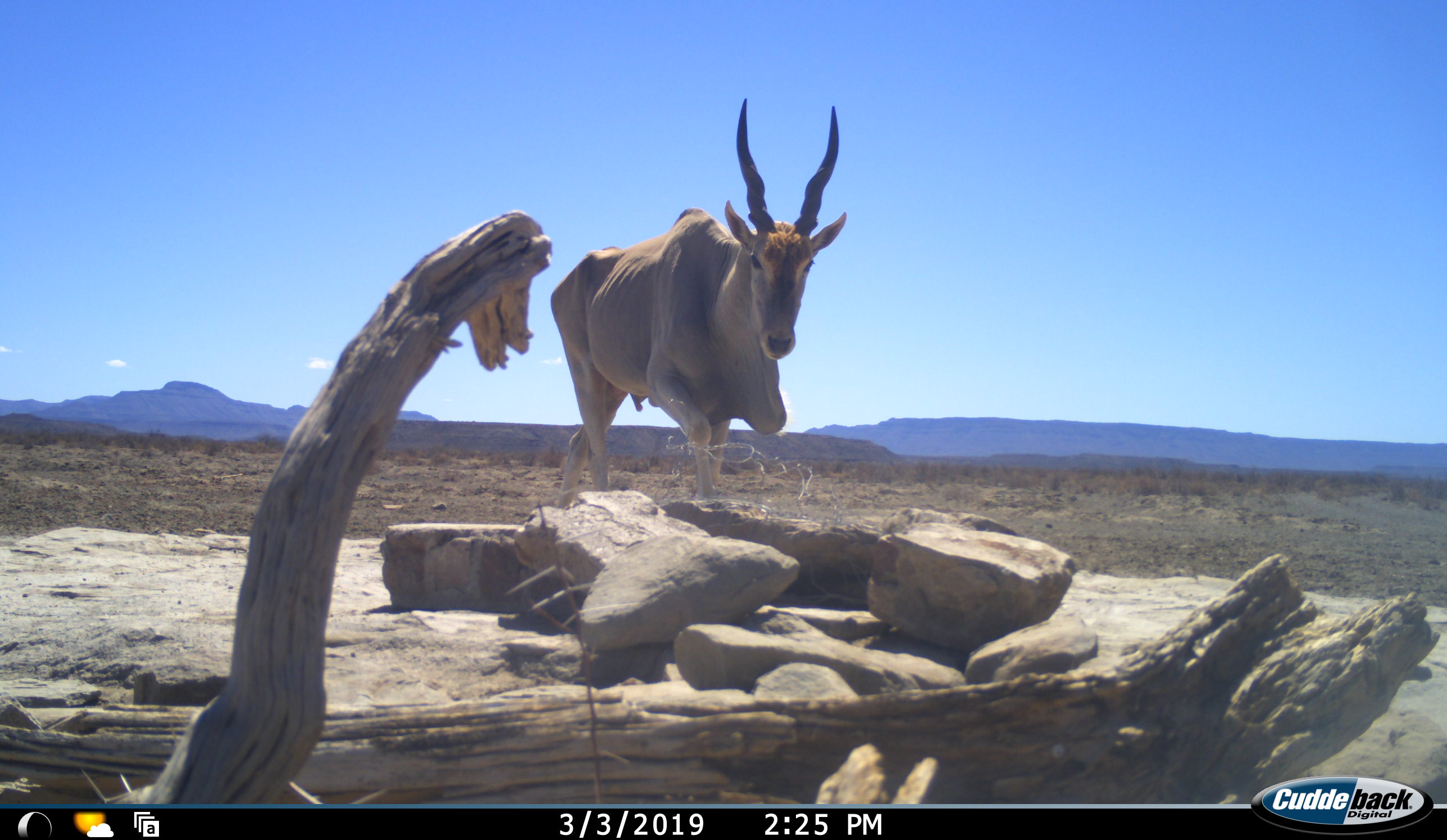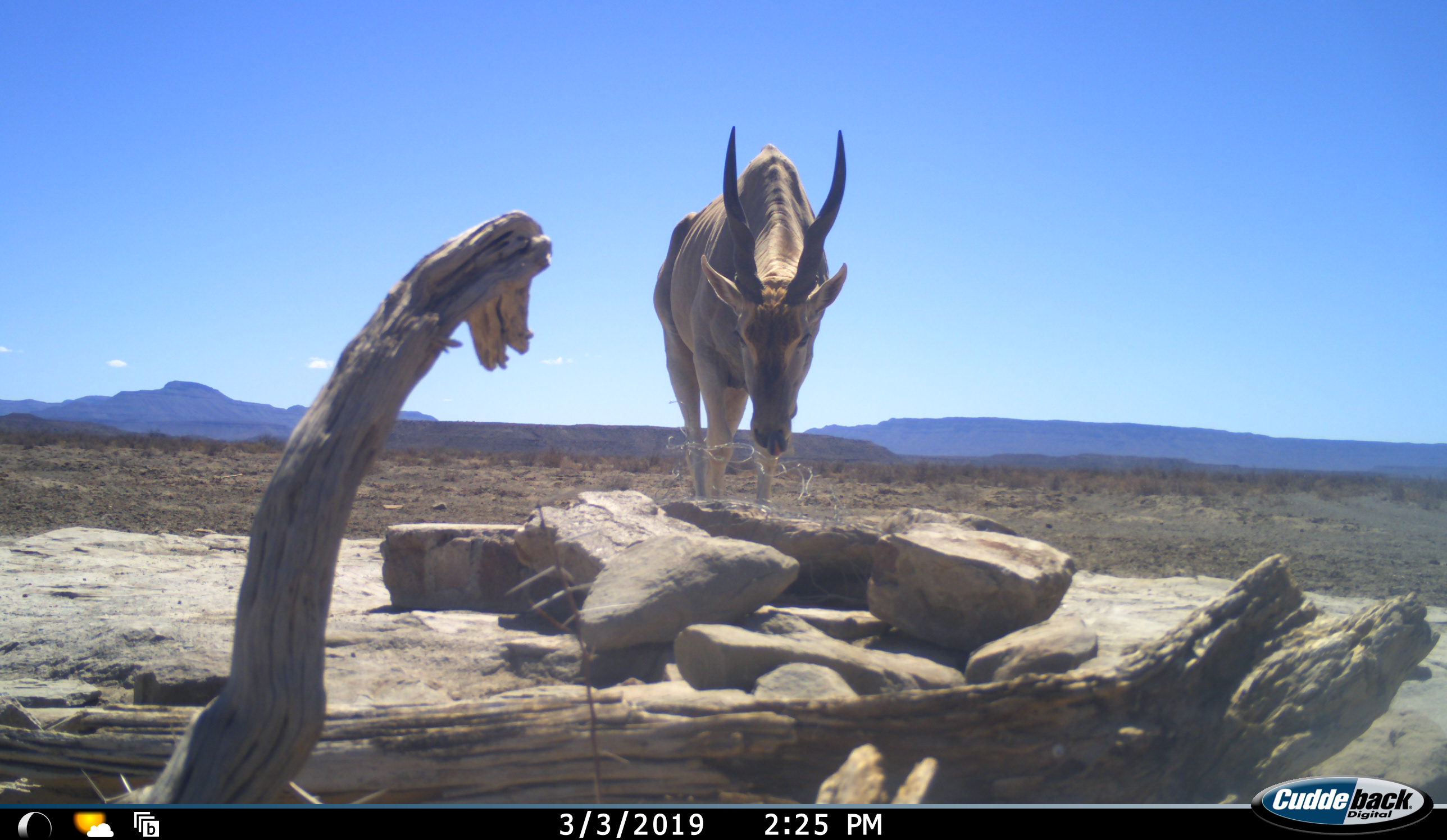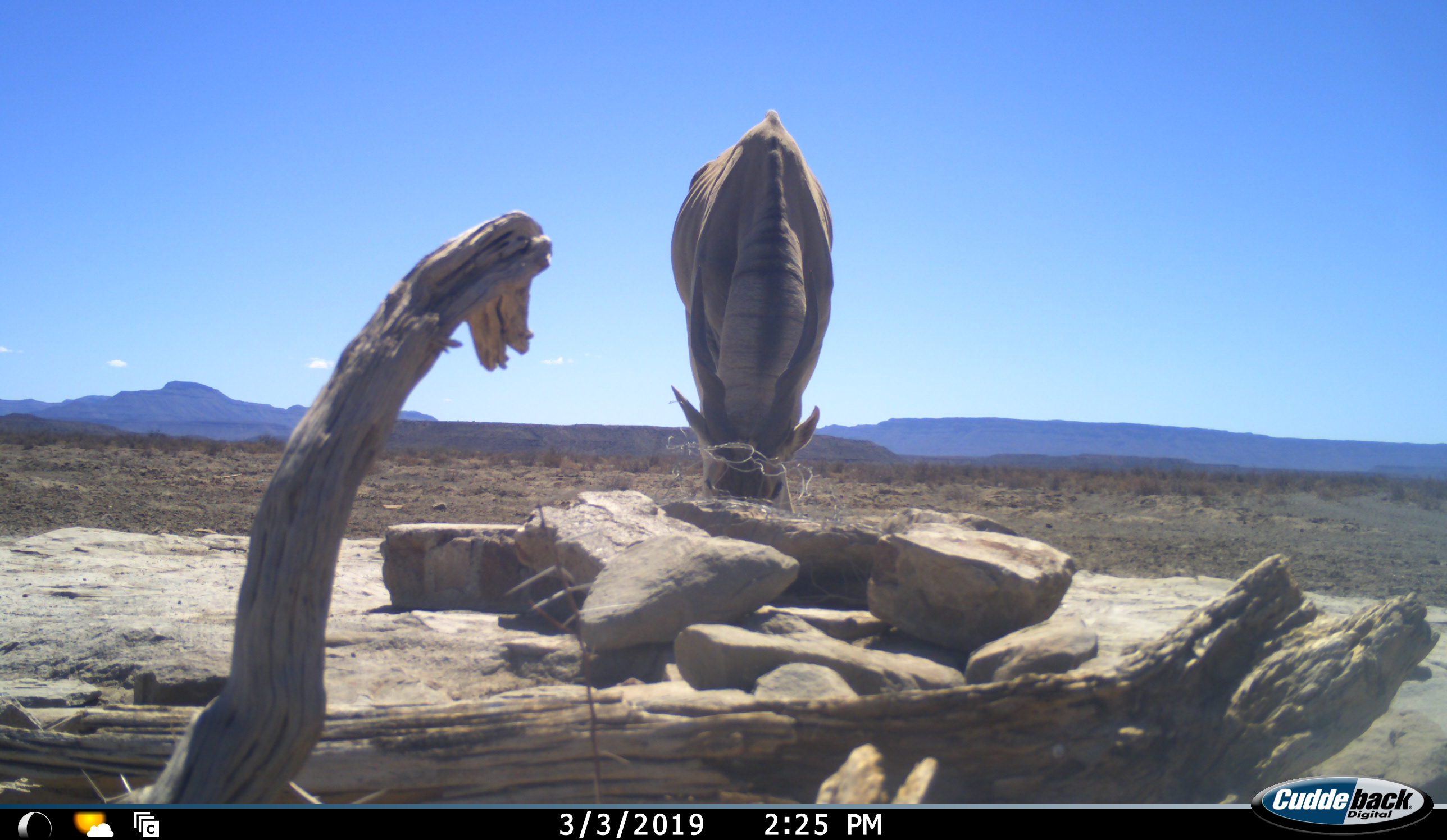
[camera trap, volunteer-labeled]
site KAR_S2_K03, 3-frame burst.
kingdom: Animalia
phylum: Chordata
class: Mammalia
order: Artiodactyla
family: Bovidae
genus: Tragelaphus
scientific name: Tragelaphus oryx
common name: eland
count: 1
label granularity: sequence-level